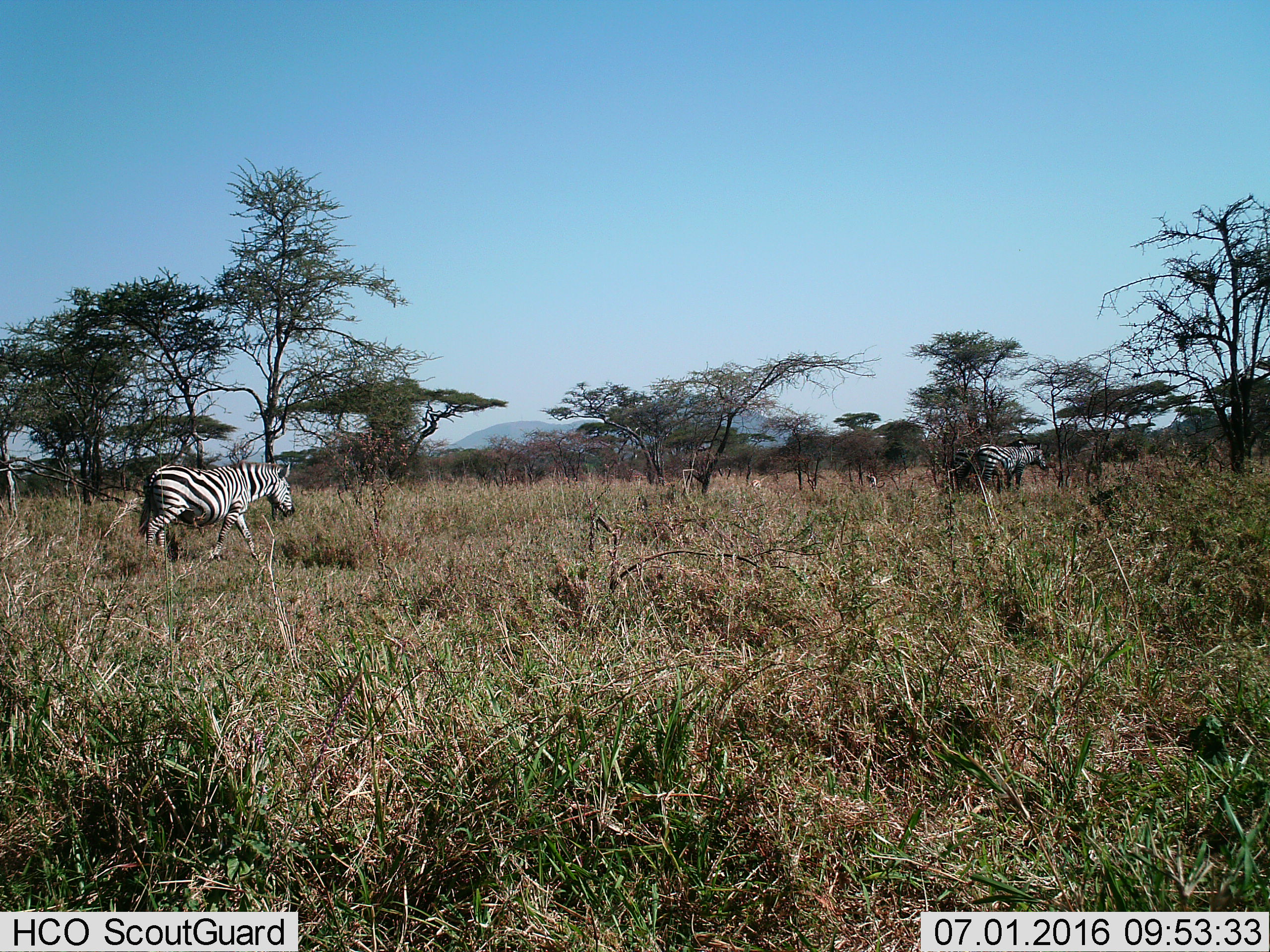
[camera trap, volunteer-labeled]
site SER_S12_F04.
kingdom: Animalia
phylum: Chordata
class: Mammalia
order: Perissodactyla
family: Equidae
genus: Equus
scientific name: Equus quagga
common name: plains zebra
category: zebraplains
Zebraplains (plains zebra) (Equus quagga), count 2. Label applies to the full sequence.